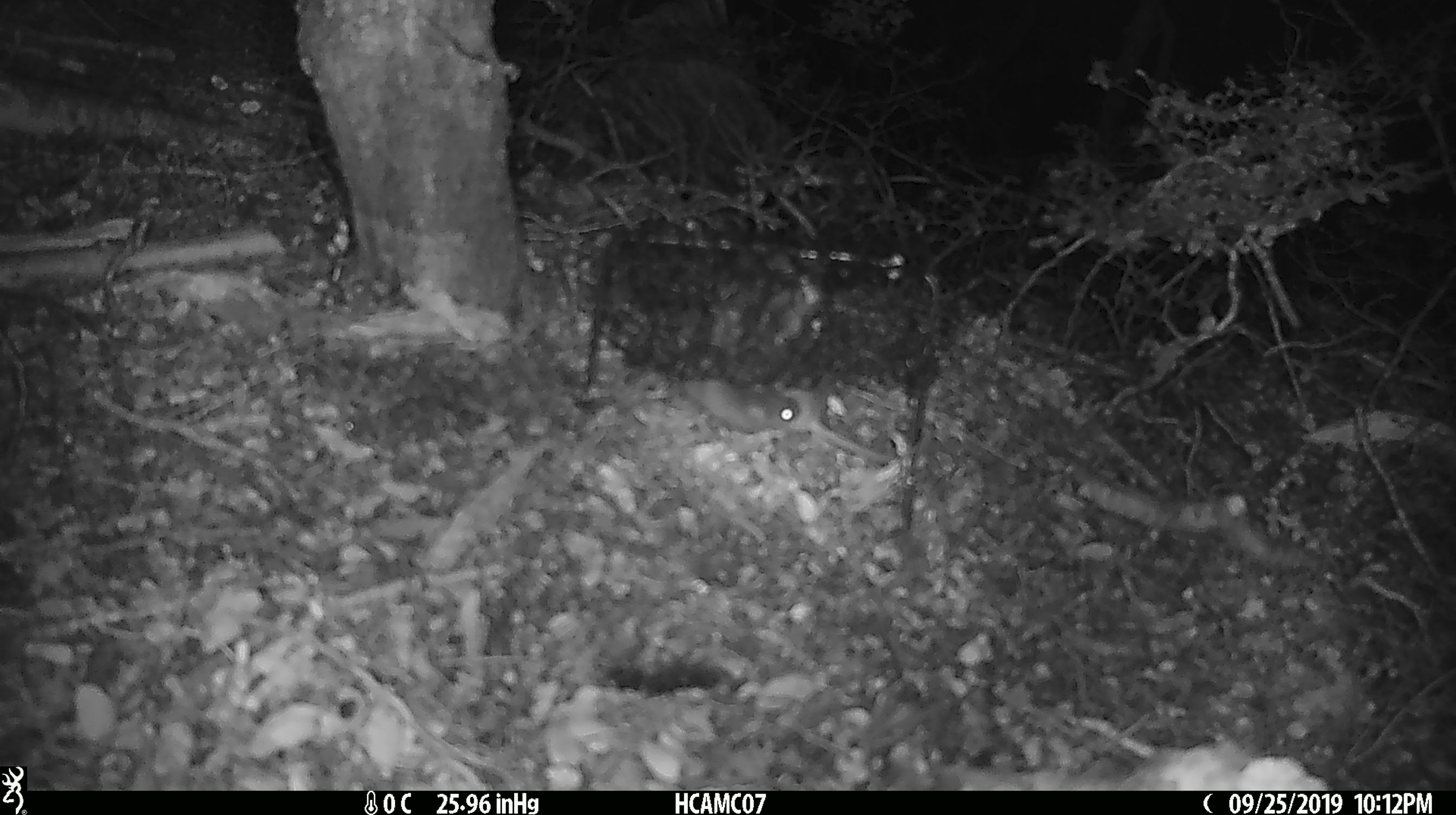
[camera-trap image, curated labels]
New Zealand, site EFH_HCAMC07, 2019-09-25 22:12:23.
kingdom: Animalia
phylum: Chordata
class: Mammalia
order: Rodentia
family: Muridae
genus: Mus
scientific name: Mus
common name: mouse